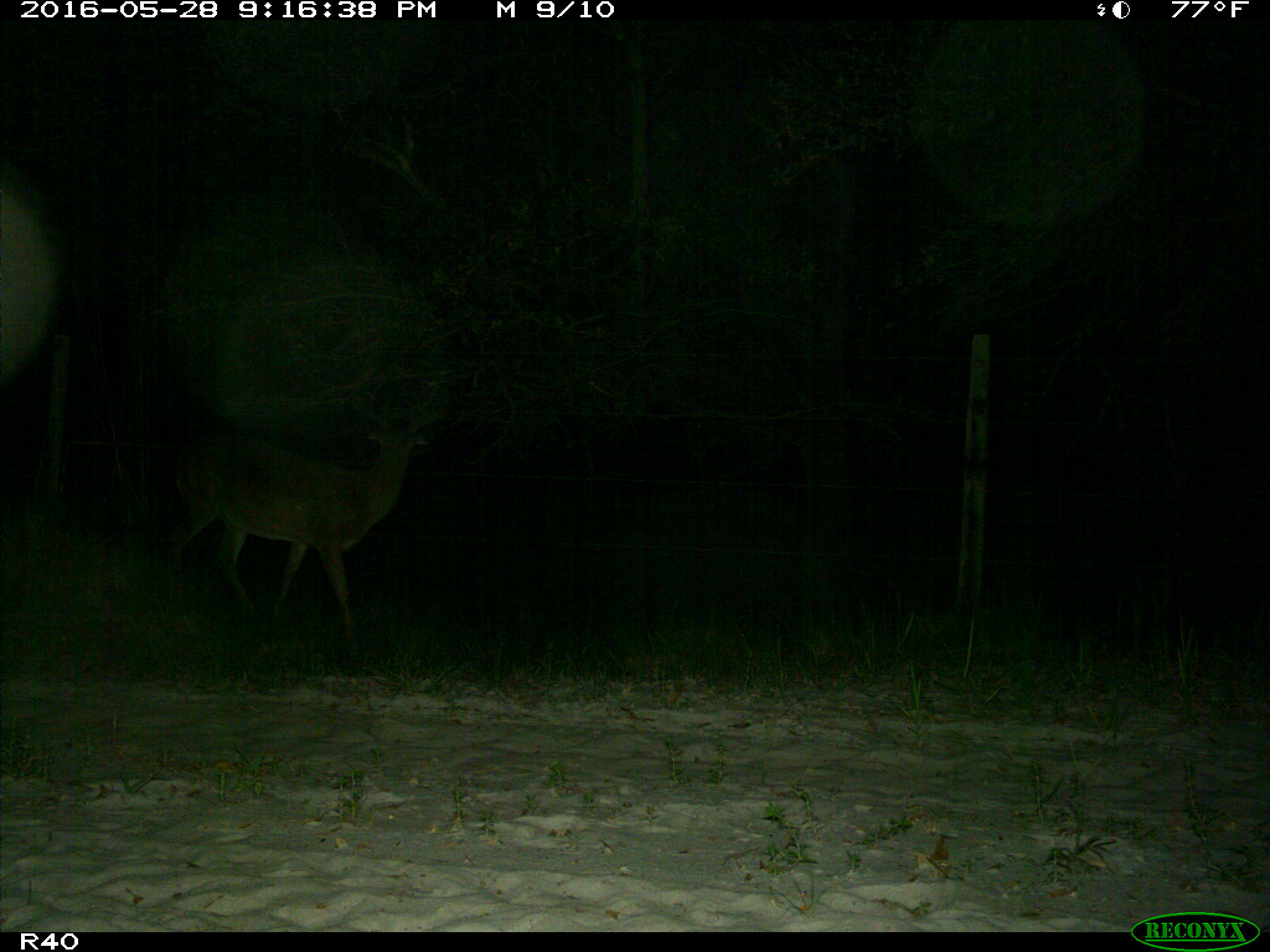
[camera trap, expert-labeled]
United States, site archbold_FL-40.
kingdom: Animalia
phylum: Chordata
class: Mammalia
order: Artiodactyla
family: Cervidae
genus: Odocoileus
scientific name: Odocoileus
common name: deer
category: unidentified deer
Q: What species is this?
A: Unidentified deer (deer) (Odocoileus).